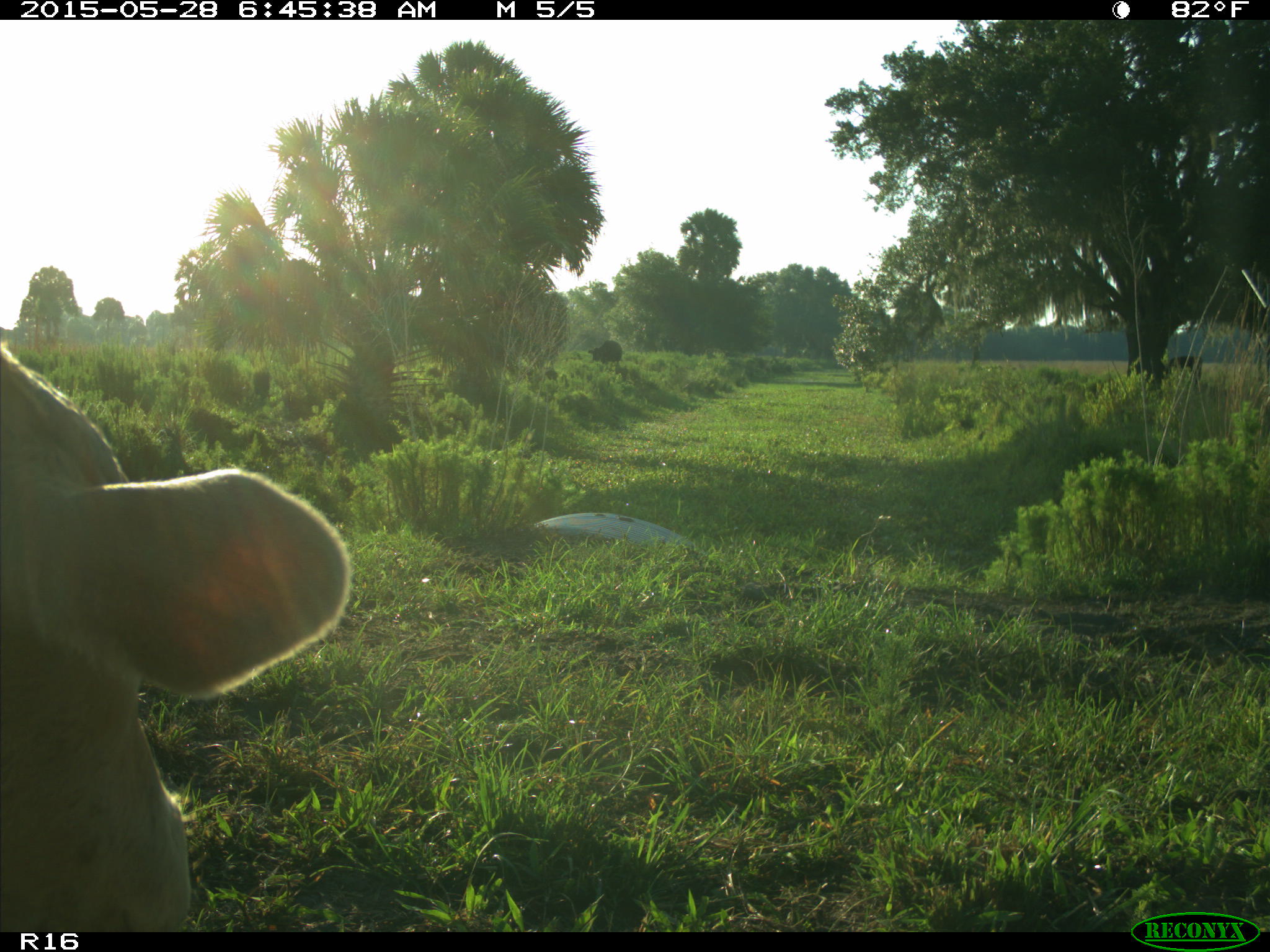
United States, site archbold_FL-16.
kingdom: Animalia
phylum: Chordata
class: Mammalia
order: Artiodactyla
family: Bovidae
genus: Bos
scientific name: Bos taurus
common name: domestic cow